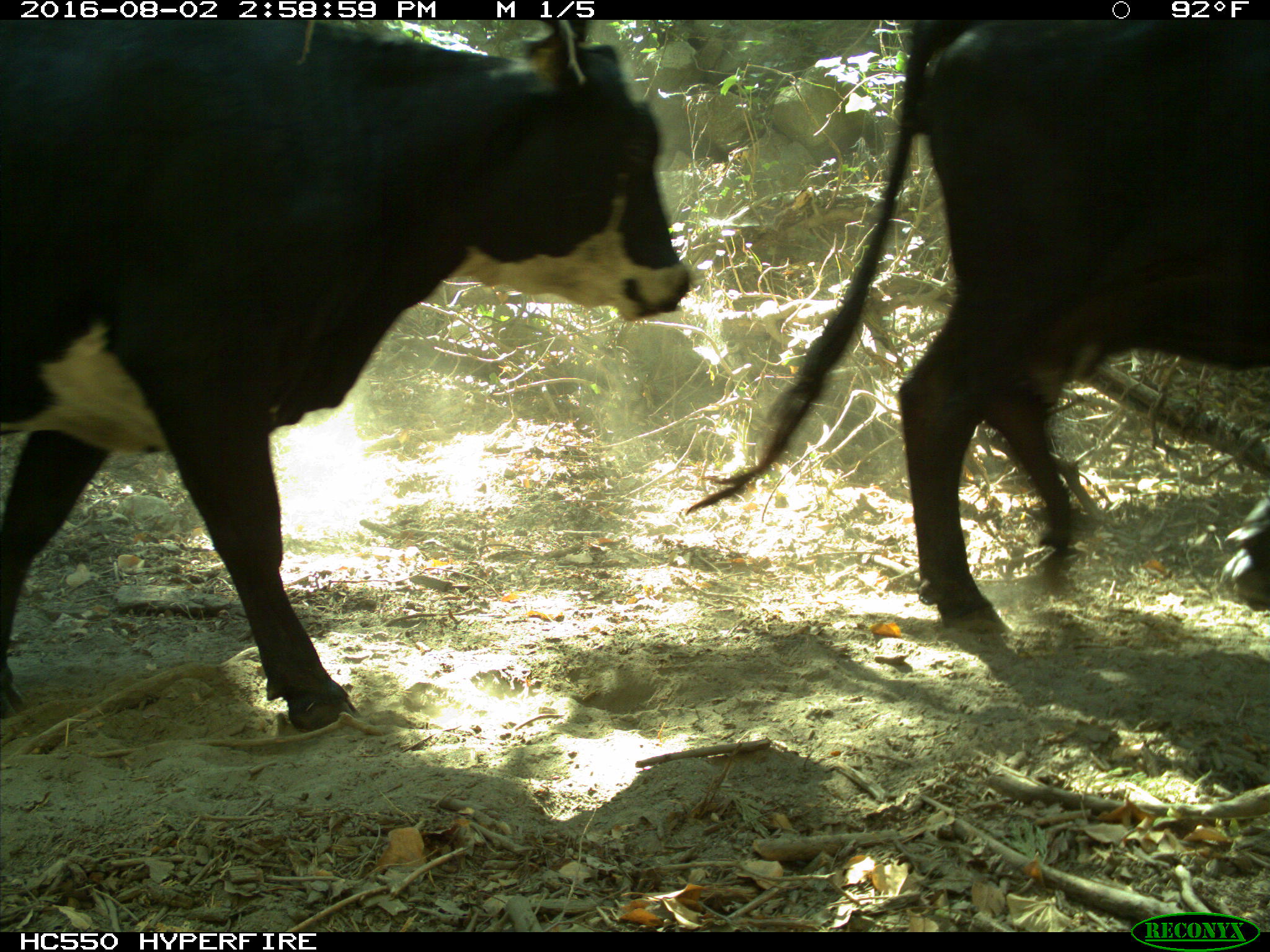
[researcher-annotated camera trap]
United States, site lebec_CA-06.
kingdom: Animalia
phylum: Chordata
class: Mammalia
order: Artiodactyla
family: Bovidae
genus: Bos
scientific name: Bos taurus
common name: domestic cow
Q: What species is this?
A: Bos taurus (domestic cow).